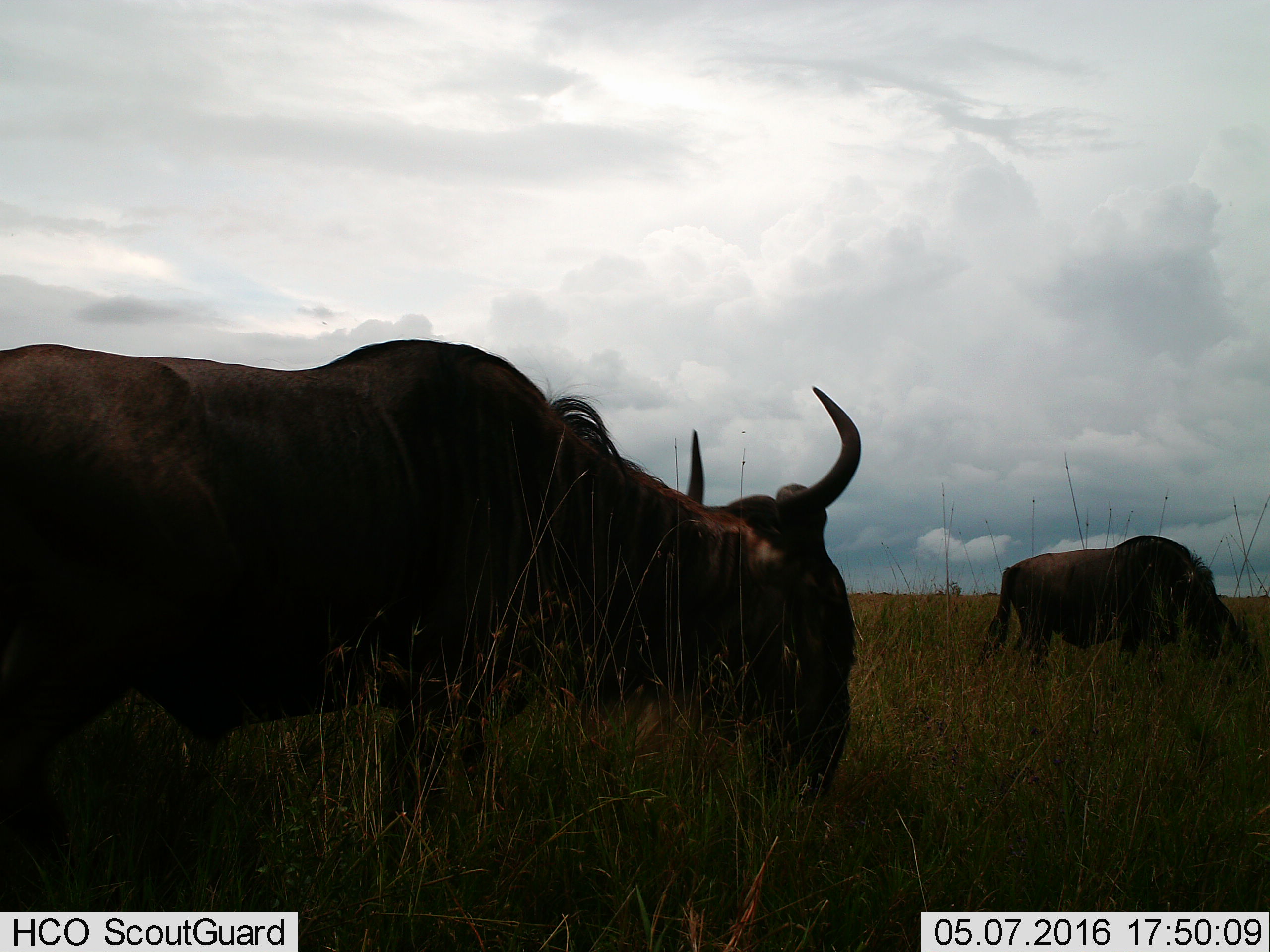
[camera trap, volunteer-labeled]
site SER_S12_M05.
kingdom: Animalia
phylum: Chordata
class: Mammalia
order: Artiodactyla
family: Bovidae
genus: Connochaetes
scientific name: Connochaetes taurinus taurinus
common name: blue wildebeest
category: wildebeestblue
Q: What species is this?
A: Wildebeestblue (blue wildebeest) (Connochaetes taurinus taurinus).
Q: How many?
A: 2.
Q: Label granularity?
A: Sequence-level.